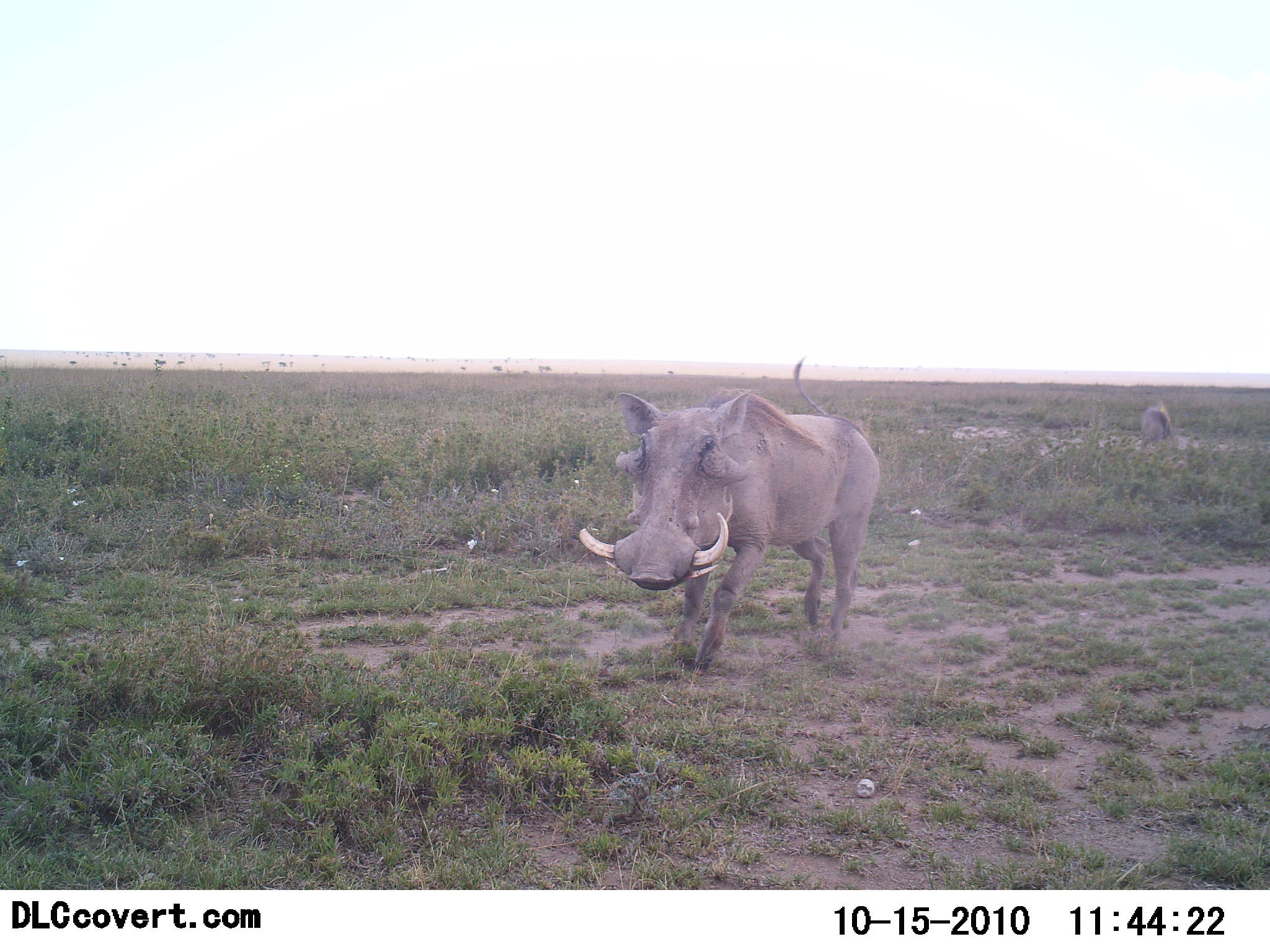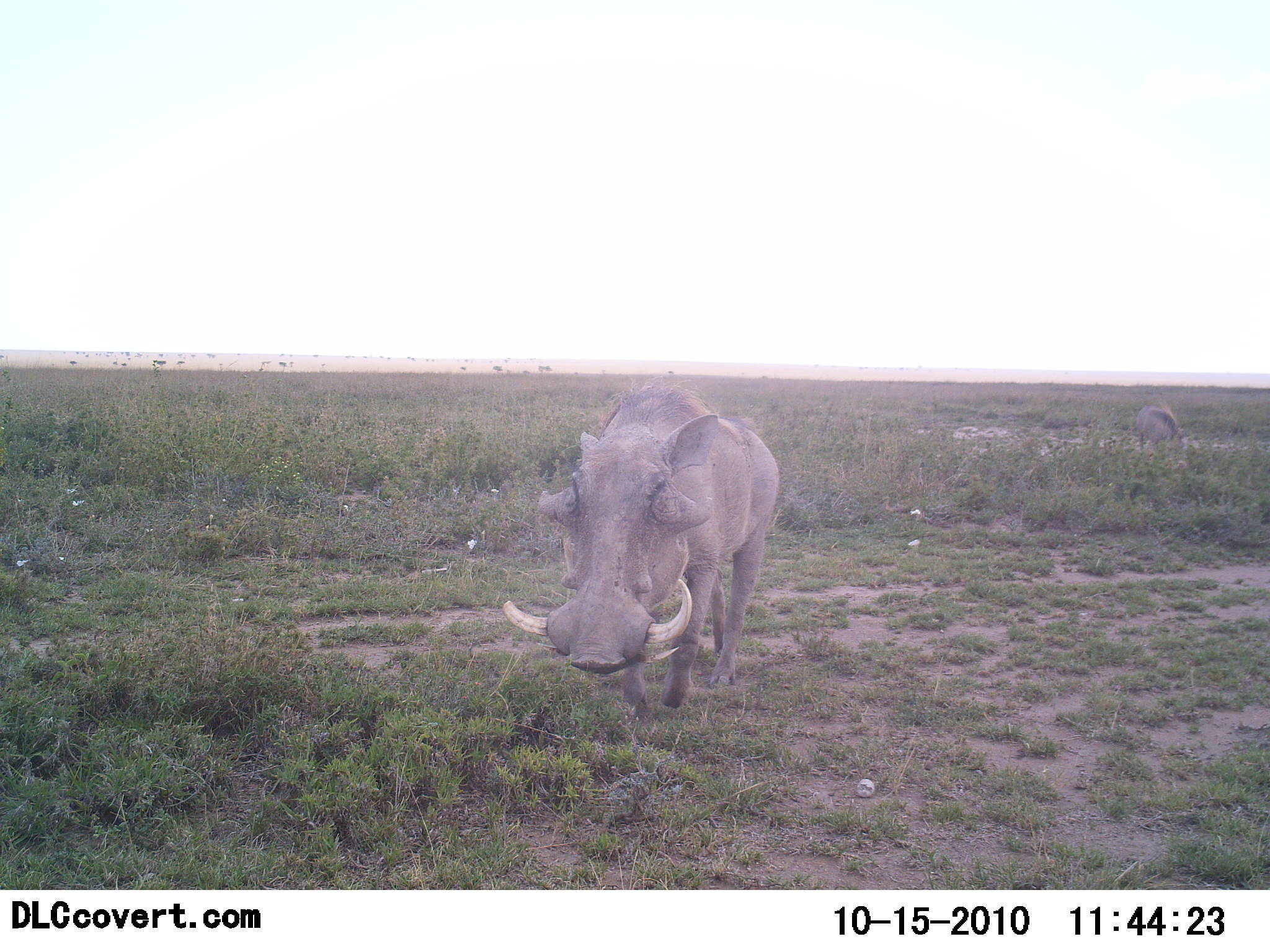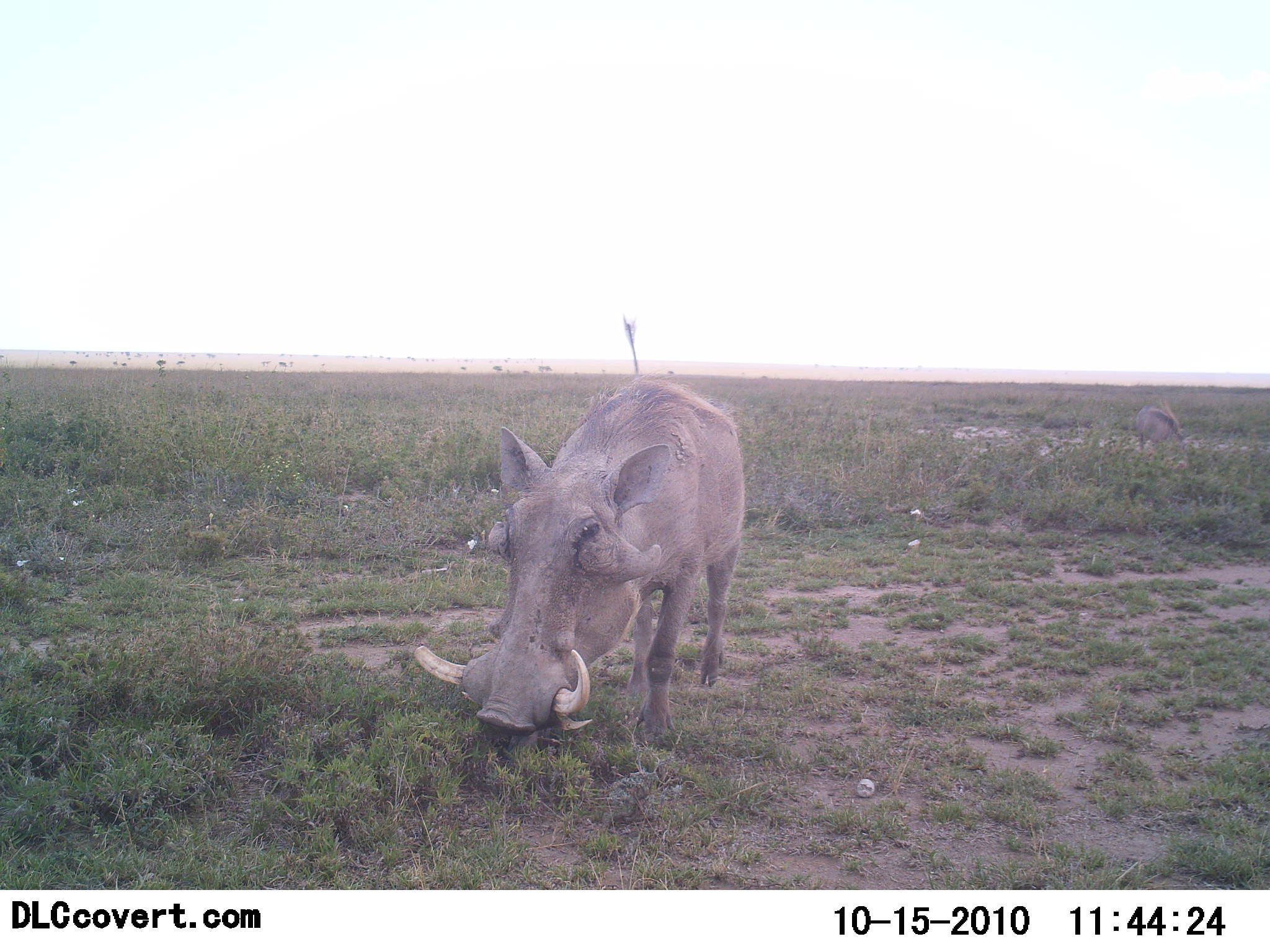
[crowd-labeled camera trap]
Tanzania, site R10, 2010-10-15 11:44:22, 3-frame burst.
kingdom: Animalia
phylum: Chordata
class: Mammalia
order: Artiodactyla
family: Suidae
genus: Phacochoerus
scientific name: Phacochoerus africanus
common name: warthog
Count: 2.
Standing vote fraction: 5%.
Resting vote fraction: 0%.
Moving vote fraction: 95%.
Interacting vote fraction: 5%.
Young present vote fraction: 0%.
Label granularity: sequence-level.